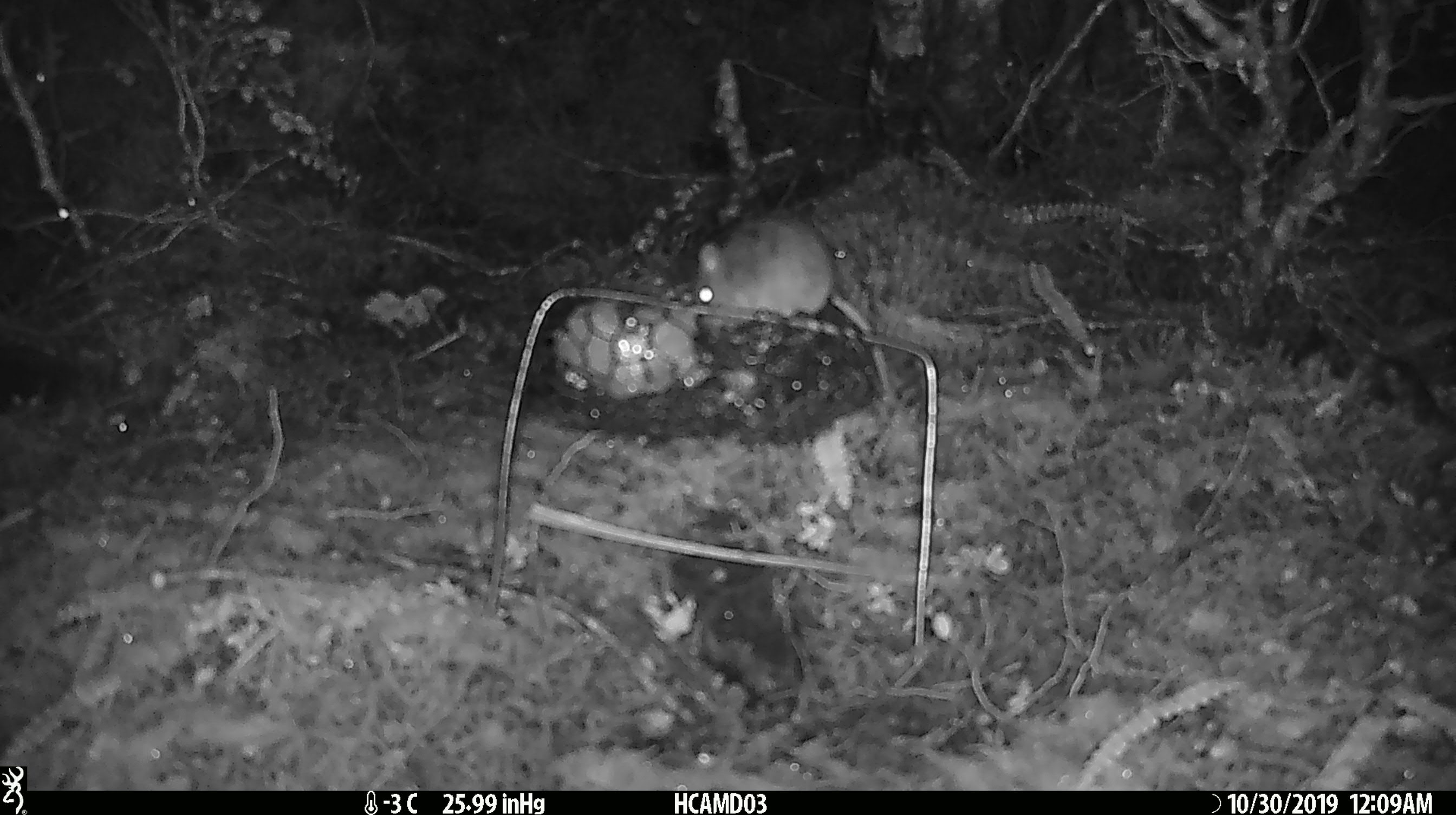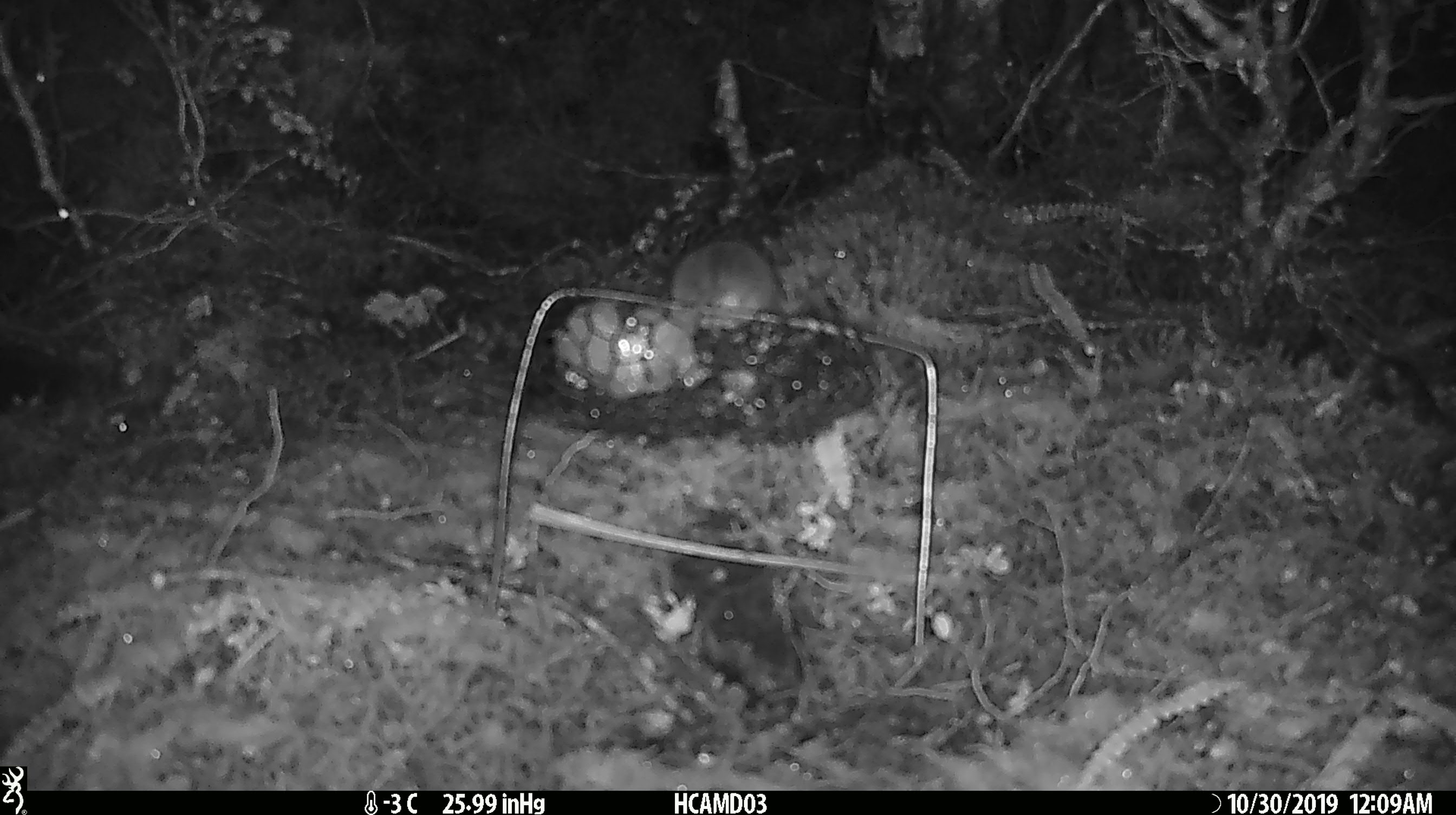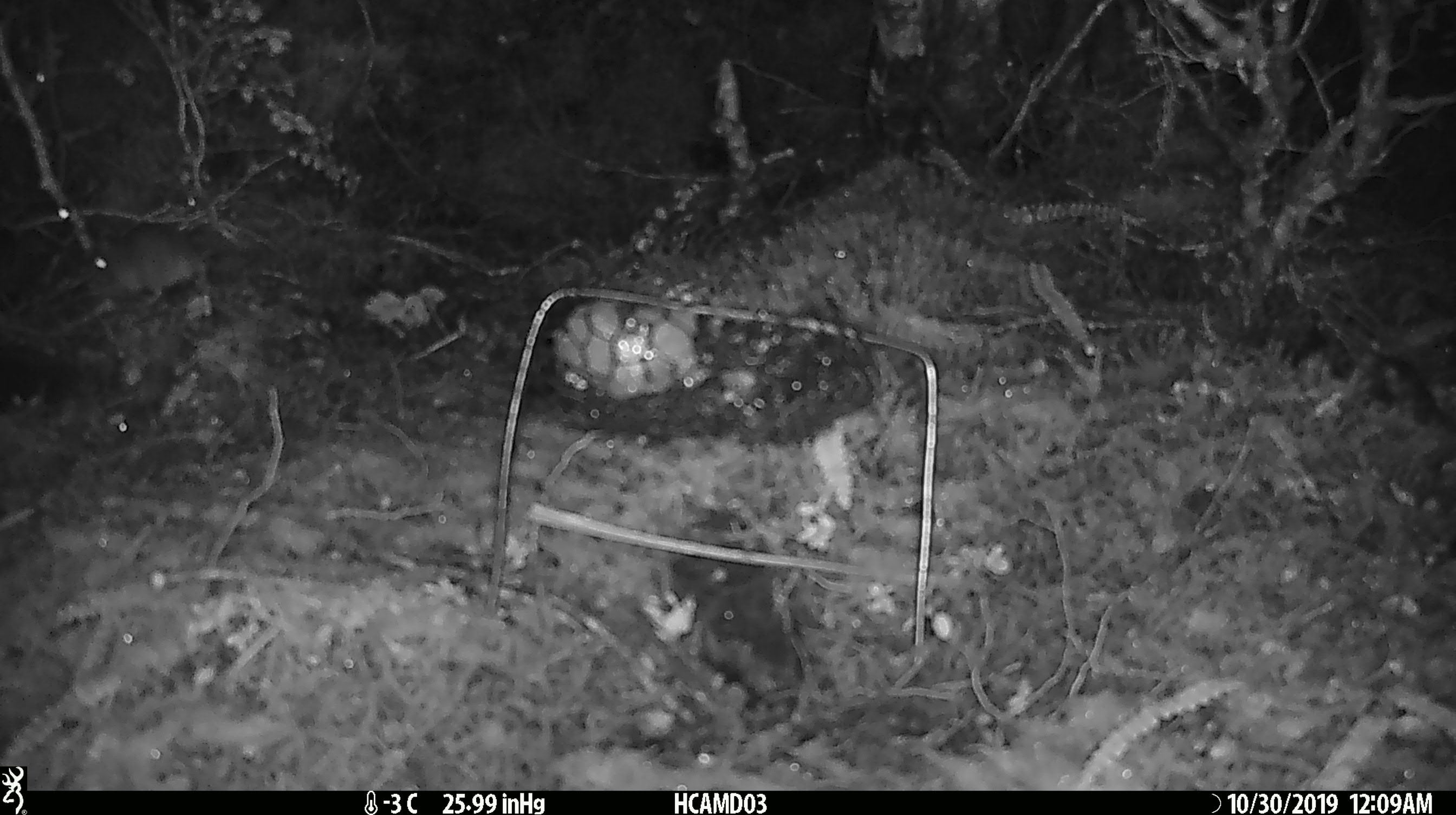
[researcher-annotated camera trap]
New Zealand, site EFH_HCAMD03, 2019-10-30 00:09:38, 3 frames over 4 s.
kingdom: Animalia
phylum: Chordata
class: Mammalia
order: Rodentia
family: Muridae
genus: Mus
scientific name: Mus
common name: mouse